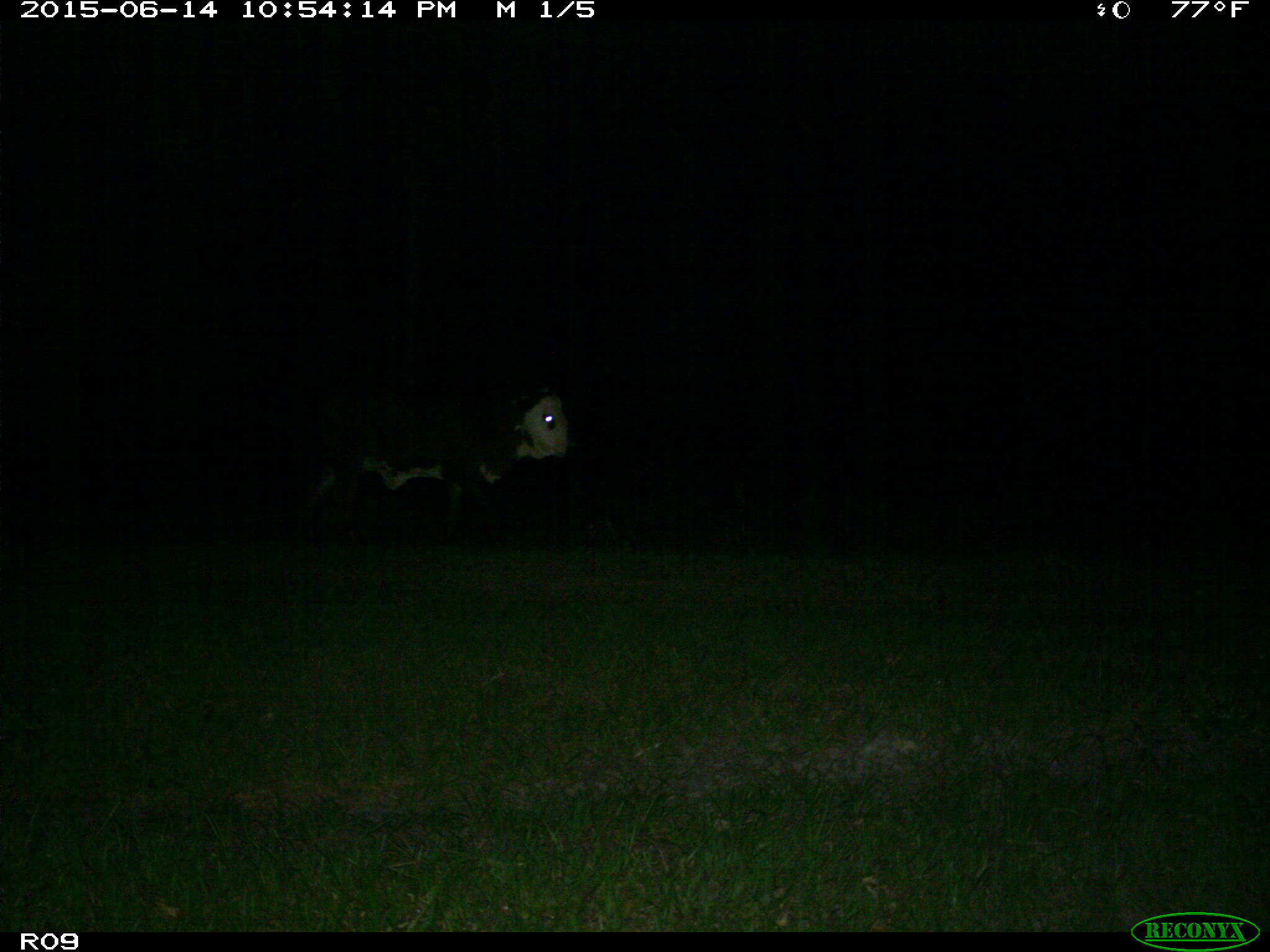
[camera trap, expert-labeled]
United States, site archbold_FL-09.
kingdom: Animalia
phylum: Chordata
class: Mammalia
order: Artiodactyla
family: Bovidae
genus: Bos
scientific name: Bos taurus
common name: domestic cow